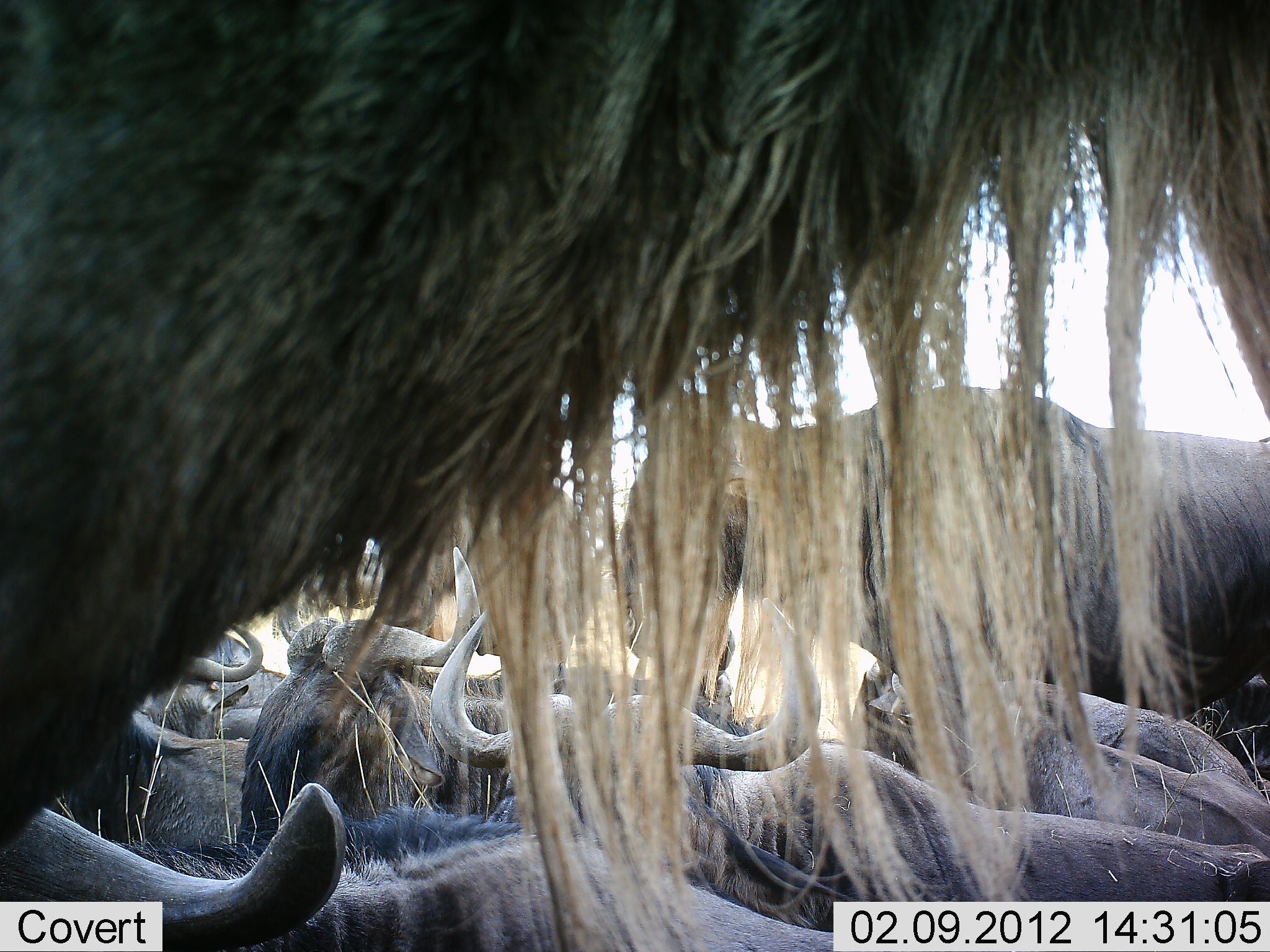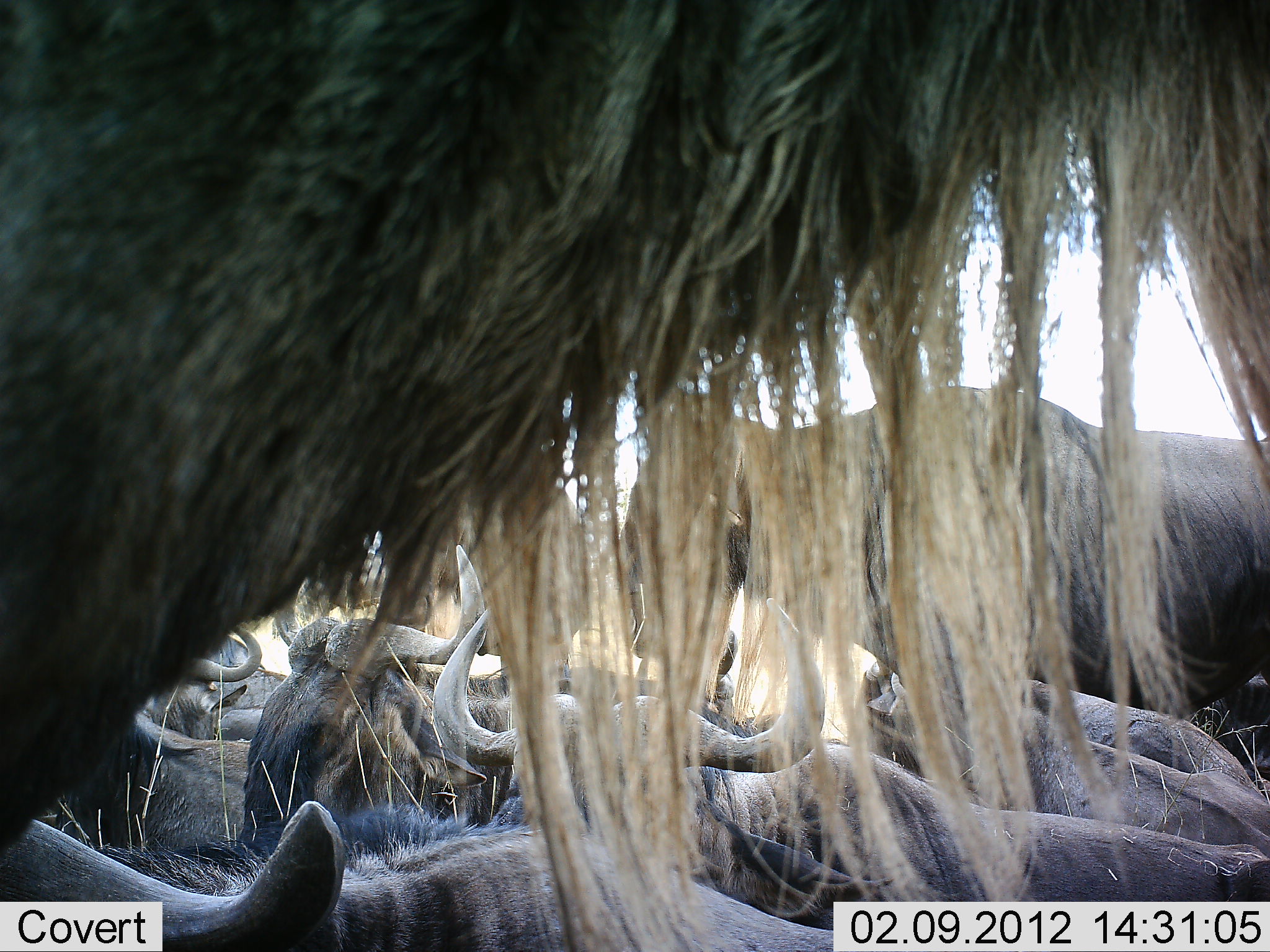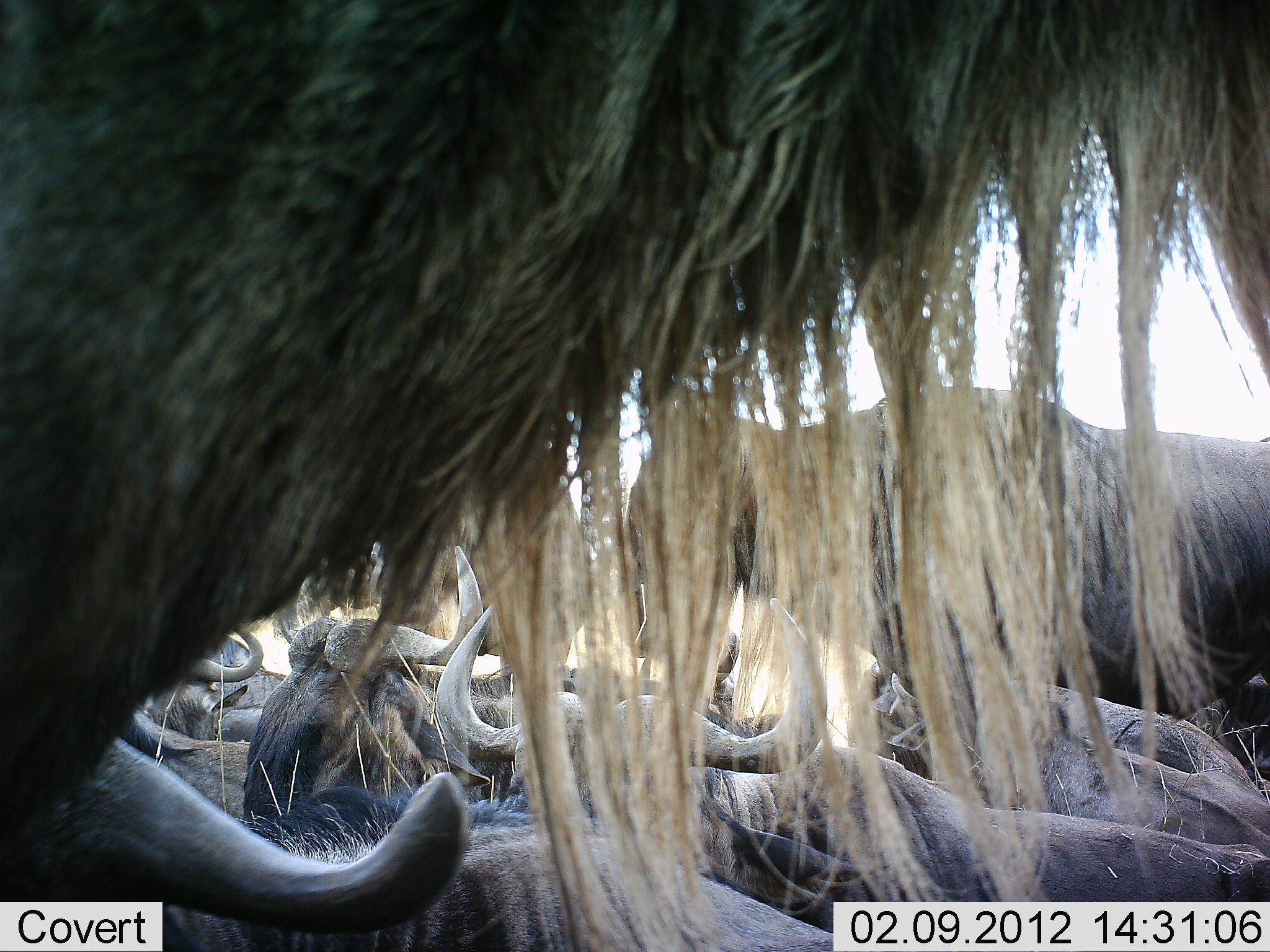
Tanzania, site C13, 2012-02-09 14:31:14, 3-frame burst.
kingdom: Animalia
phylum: Chordata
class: Mammalia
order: Artiodactyla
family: Bovidae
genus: Connochaetes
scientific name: Connochaetes taurinus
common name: blue wildebeest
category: wildebeest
Wildebeest (blue wildebeest) (Connochaetes taurinus), count 9. Behavior (volunteer vote fractions): standing 50%, resting 100%, moving 6%, interacting 0%. Young present (vote fraction): 0%. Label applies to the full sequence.